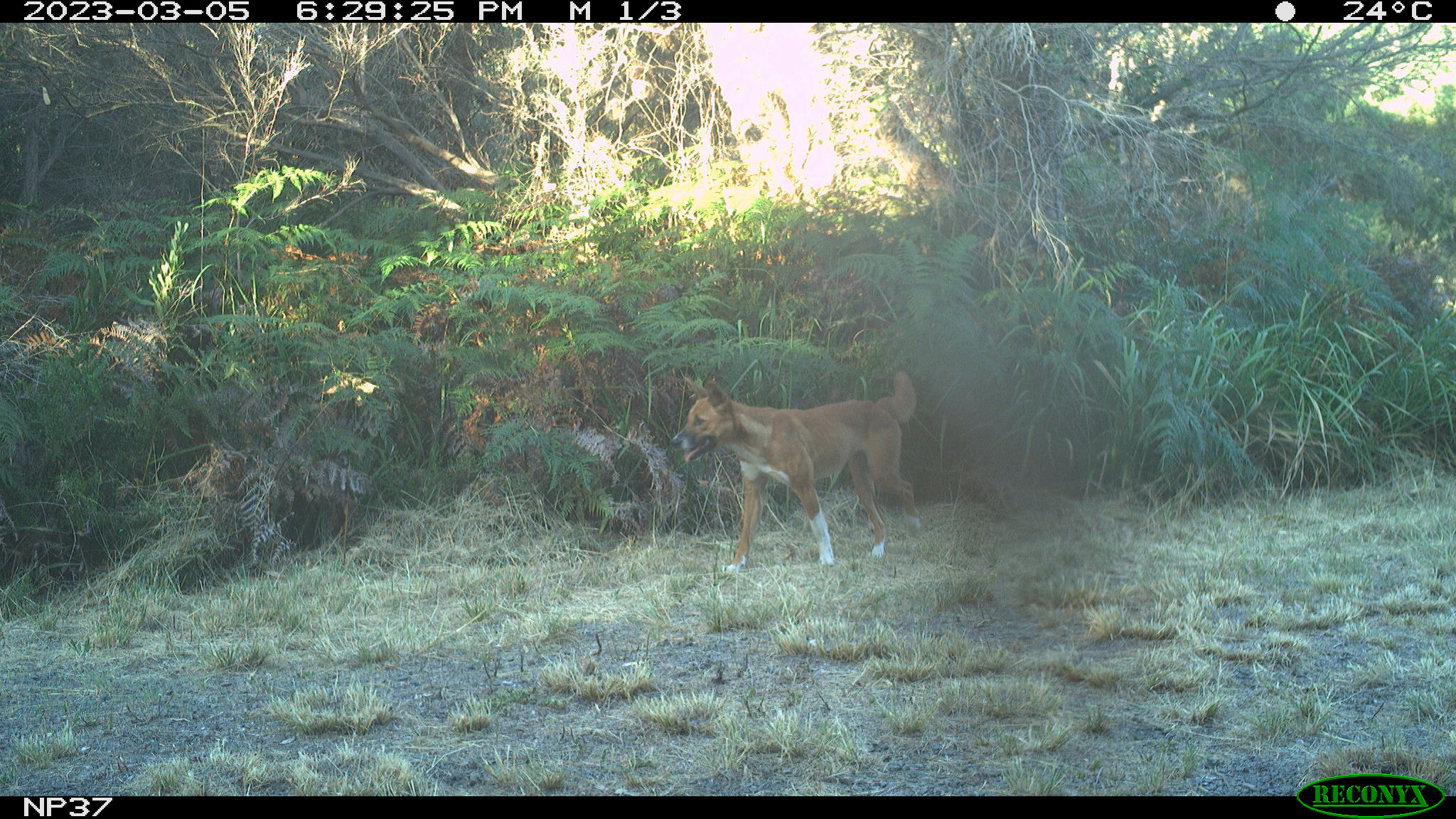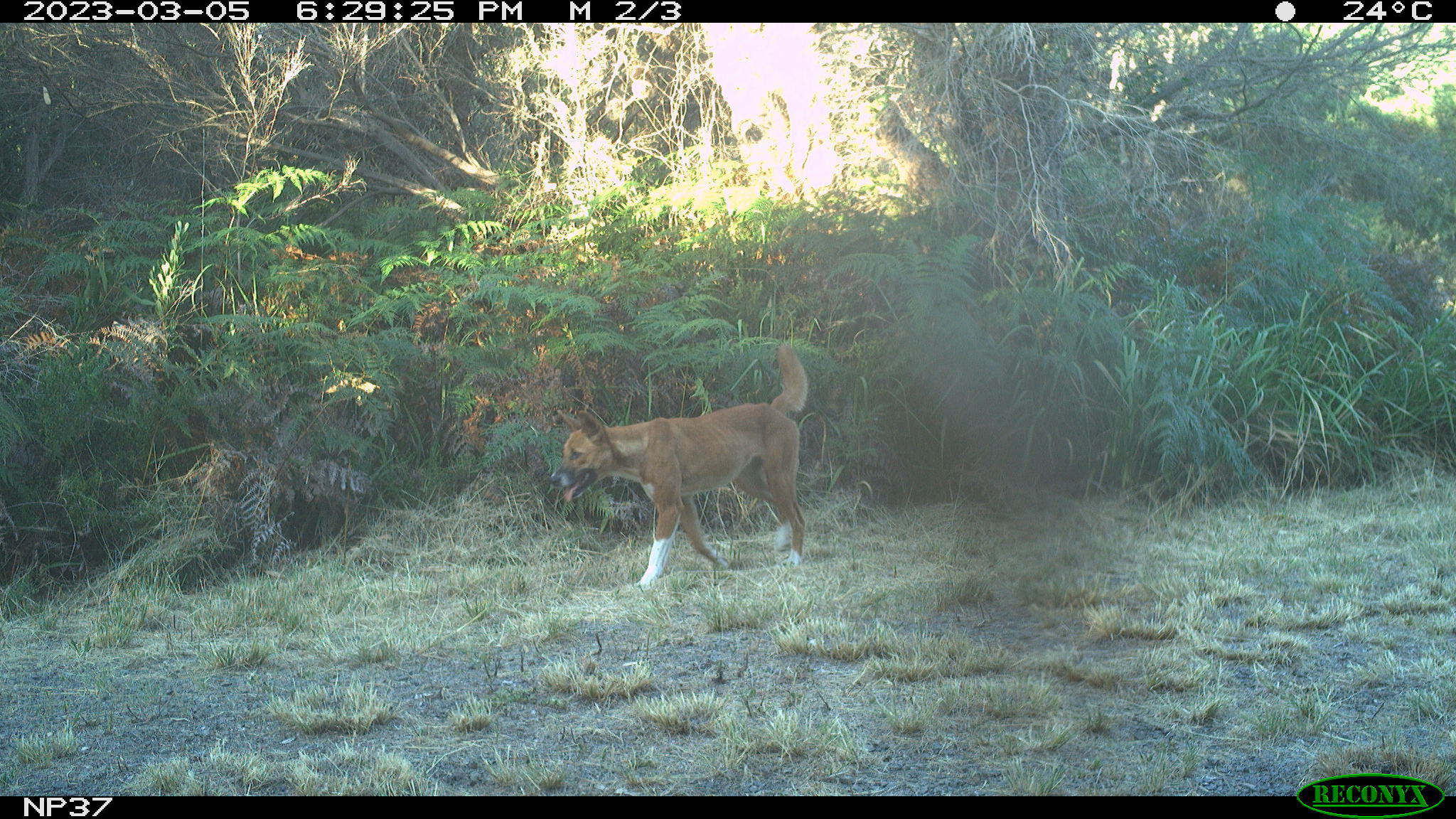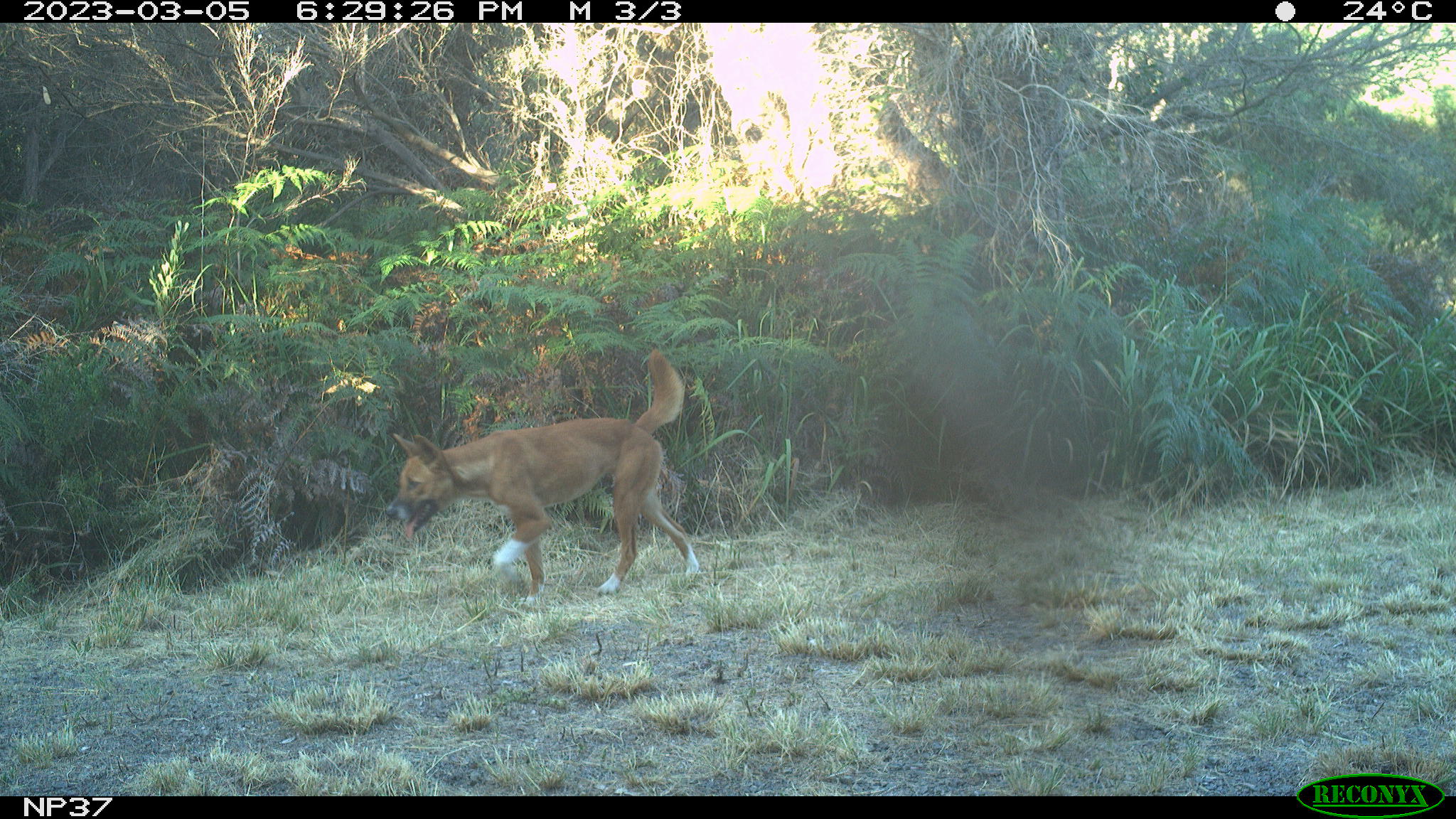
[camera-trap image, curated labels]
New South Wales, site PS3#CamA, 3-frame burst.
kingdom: Animalia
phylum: Chordata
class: Mammalia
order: Carnivora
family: Canidae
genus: Canis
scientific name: Canis familiaris dingo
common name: dingo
Dingo (Canis familiaris dingo).